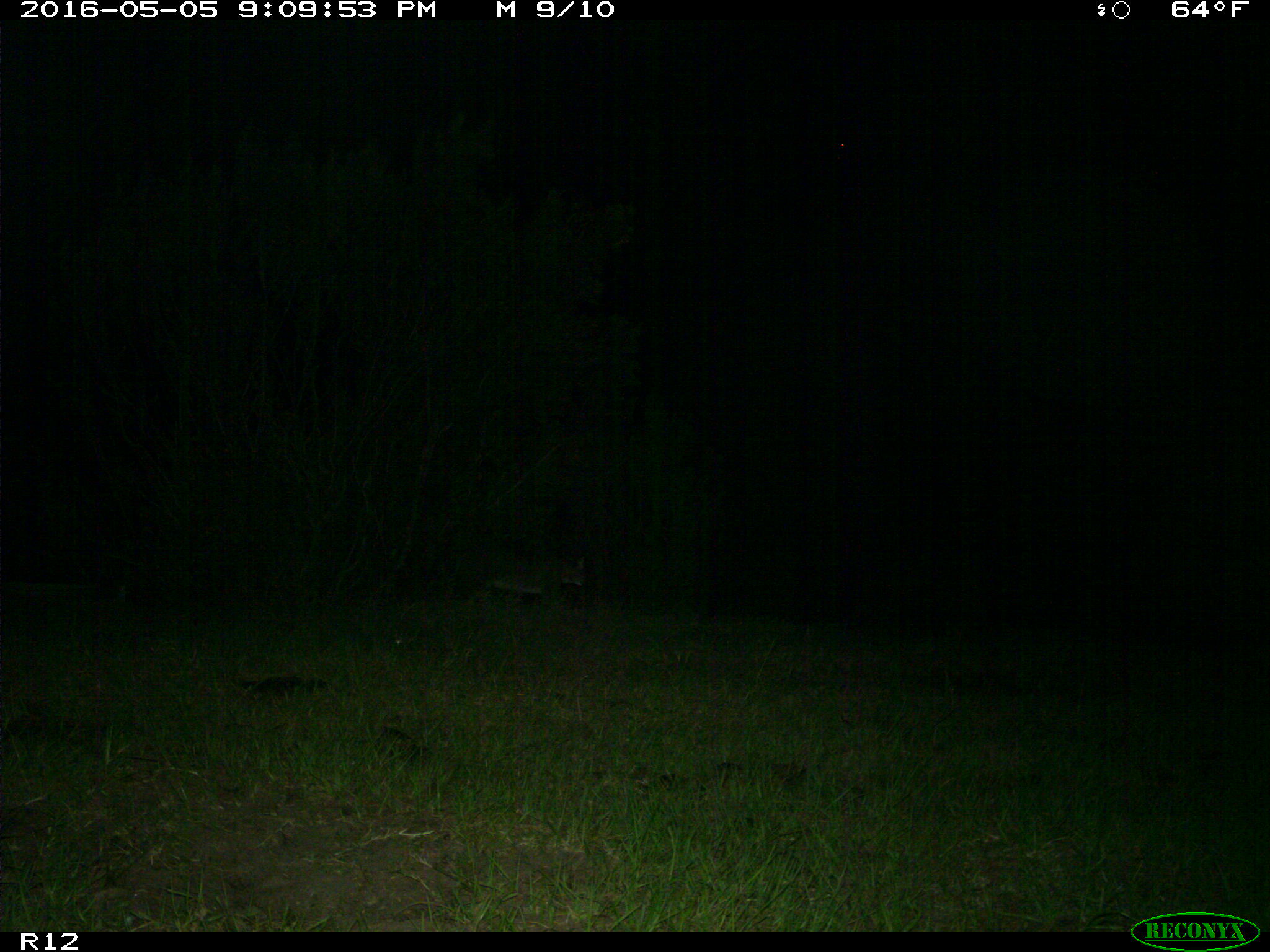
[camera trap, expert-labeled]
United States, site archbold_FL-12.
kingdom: Animalia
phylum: Chordata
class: Mammalia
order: Carnivora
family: Felidae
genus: Lynx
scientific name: Lynx rufus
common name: bobcat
Lynx rufus (bobcat).